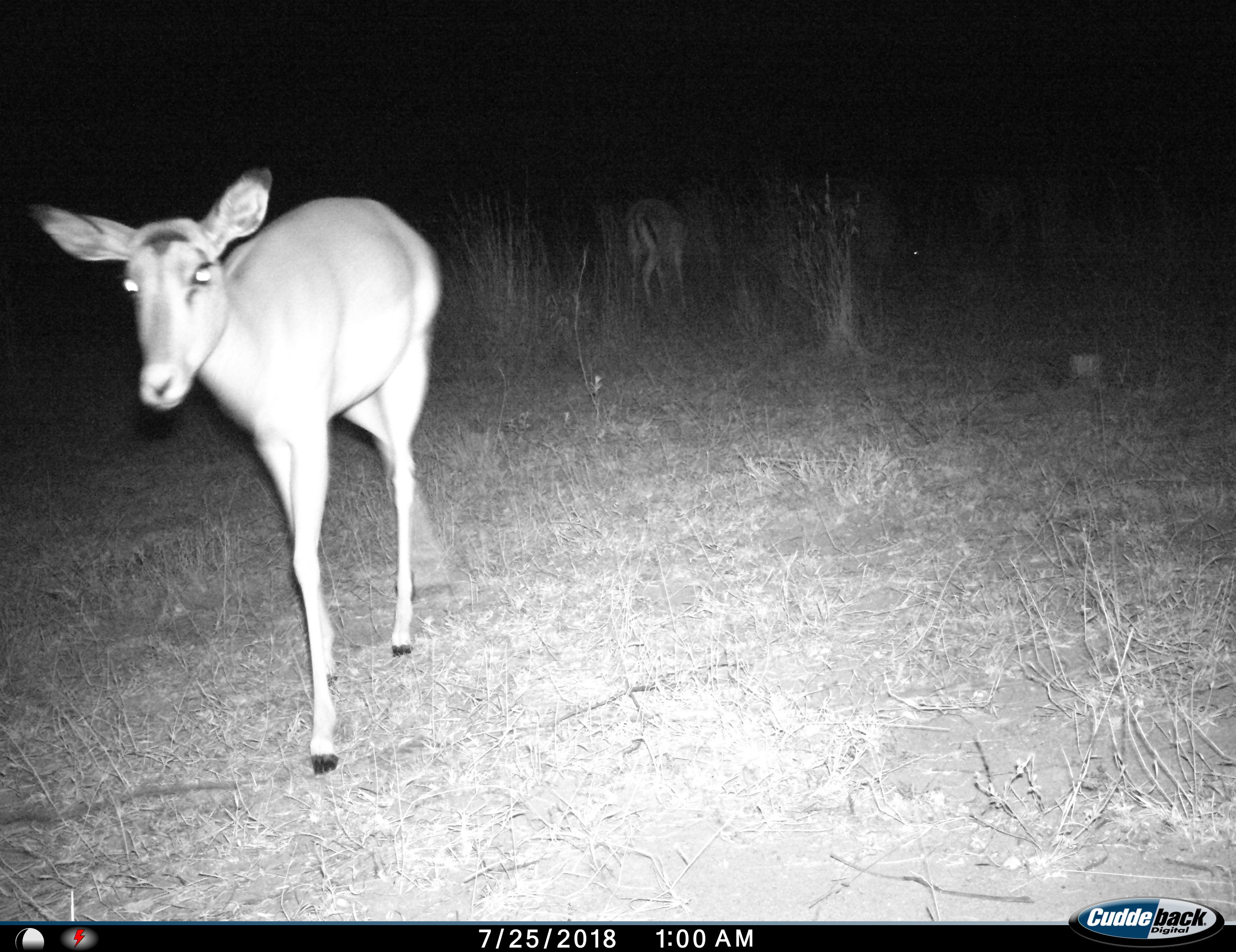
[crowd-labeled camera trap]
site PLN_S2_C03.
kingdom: Animalia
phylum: Chordata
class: Mammalia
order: Artiodactyla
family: Bovidae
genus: Aepyceros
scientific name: Aepyceros melampus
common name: impala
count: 2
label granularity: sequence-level